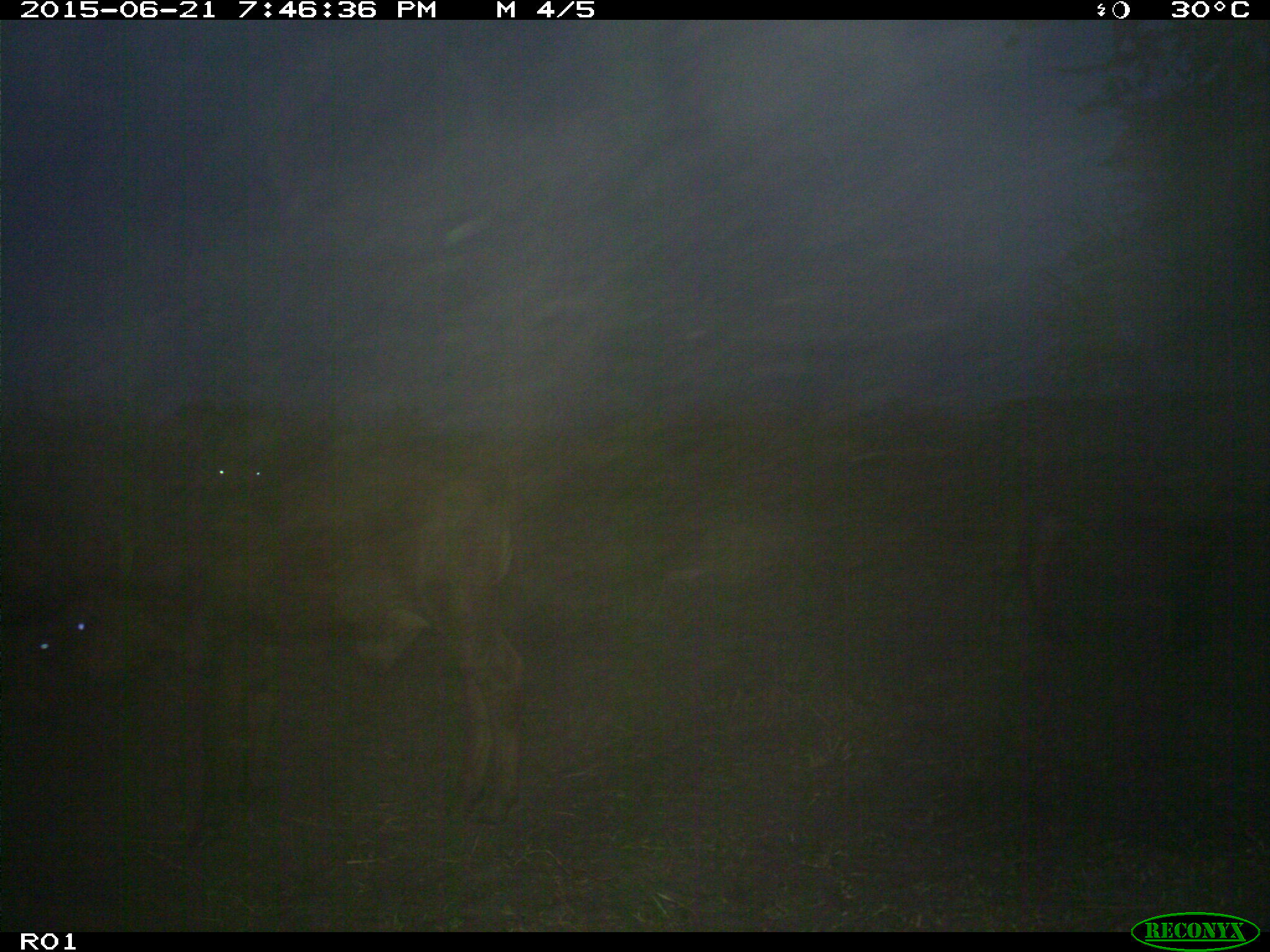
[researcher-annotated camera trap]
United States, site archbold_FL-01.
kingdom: Animalia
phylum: Chordata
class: Mammalia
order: Artiodactyla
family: Bovidae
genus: Bos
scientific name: Bos taurus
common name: domestic cow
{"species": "Bos taurus (domestic cow)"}